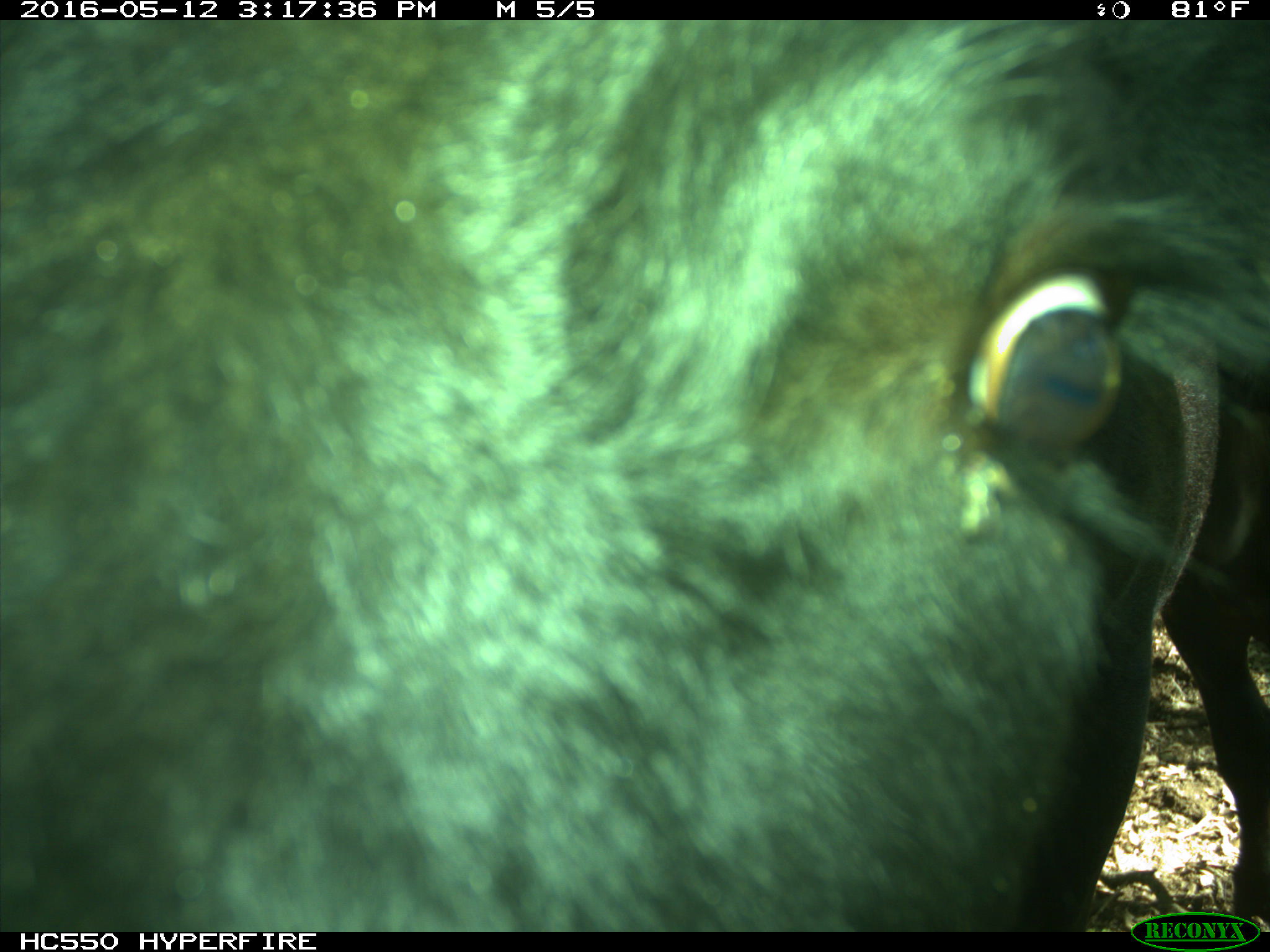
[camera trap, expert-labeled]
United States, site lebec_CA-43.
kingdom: Animalia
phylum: Chordata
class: Mammalia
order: Artiodactyla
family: Bovidae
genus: Bos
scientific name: Bos taurus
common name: domestic cow